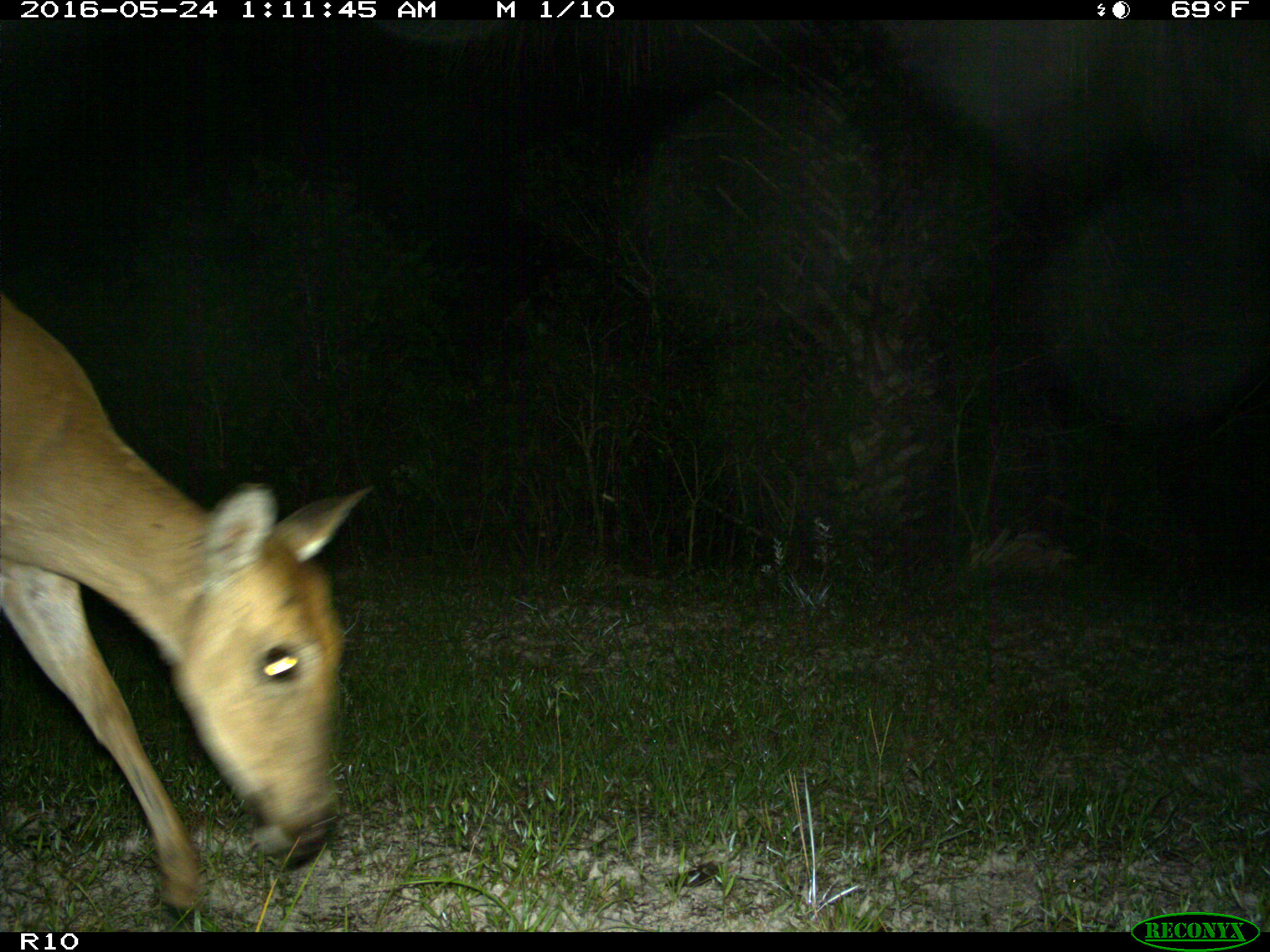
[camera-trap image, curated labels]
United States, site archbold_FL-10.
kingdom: Animalia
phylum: Chordata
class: Mammalia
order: Artiodactyla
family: Cervidae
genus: Odocoileus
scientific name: Odocoileus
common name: deer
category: unidentified deer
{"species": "unidentified deer (deer) (Odocoileus)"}